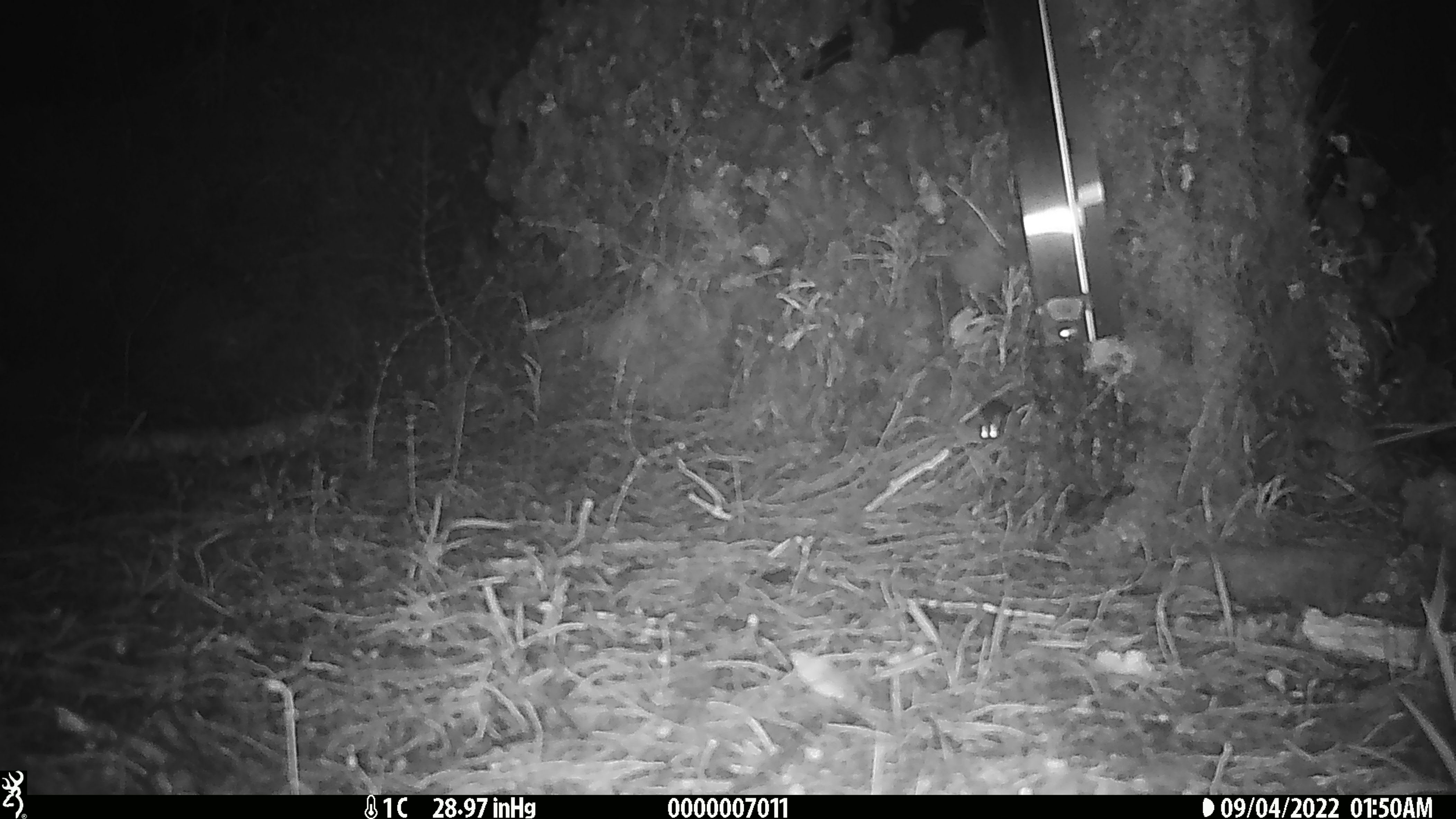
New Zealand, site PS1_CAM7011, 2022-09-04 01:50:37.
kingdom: Animalia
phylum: Chordata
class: Mammalia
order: Rodentia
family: Muridae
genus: Mus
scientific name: Mus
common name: mouse